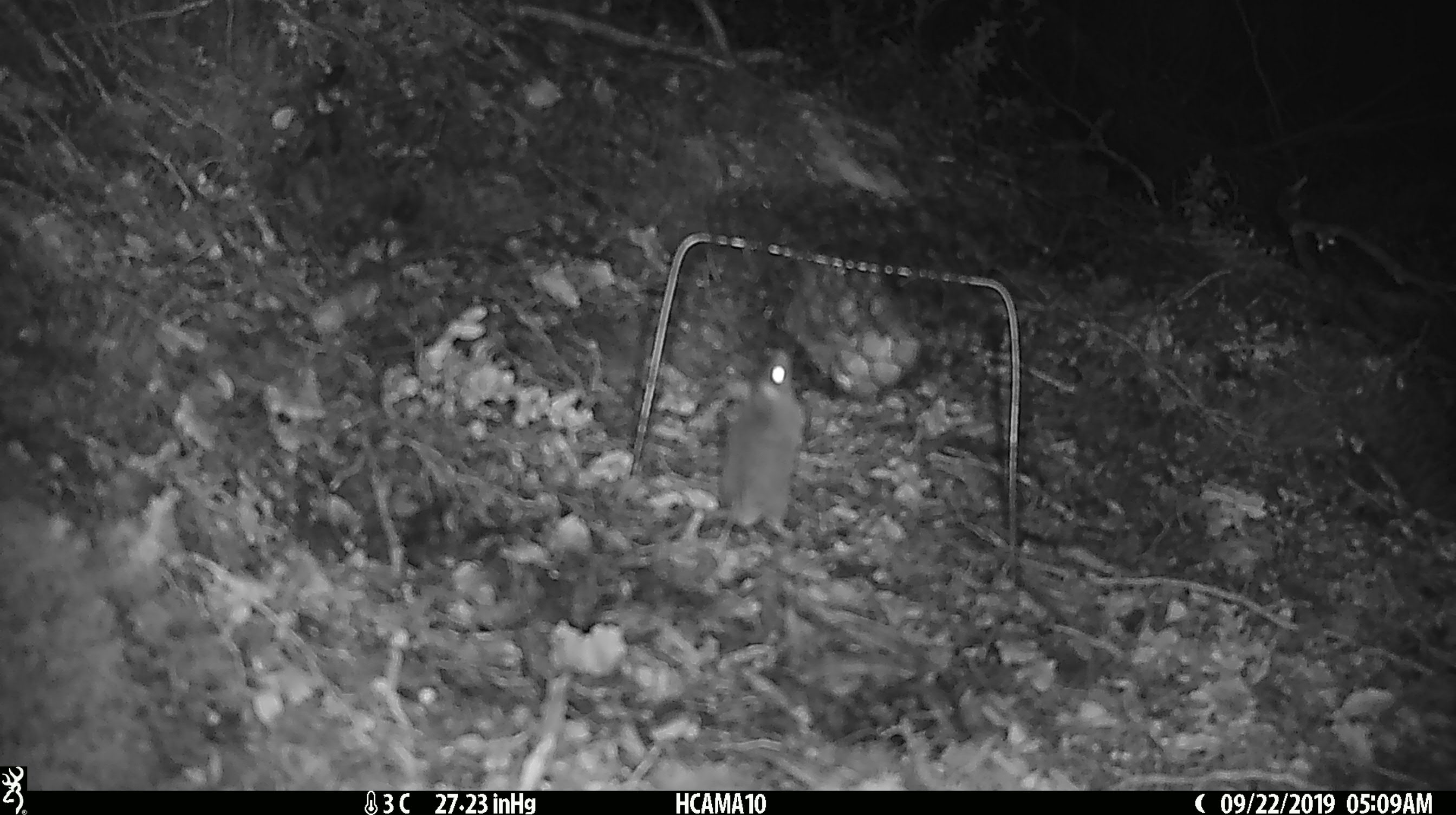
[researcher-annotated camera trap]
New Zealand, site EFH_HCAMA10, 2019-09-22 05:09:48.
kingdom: Animalia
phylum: Chordata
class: Mammalia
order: Rodentia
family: Muridae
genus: Mus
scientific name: Mus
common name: mouse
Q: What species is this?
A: Mouse (Mus).